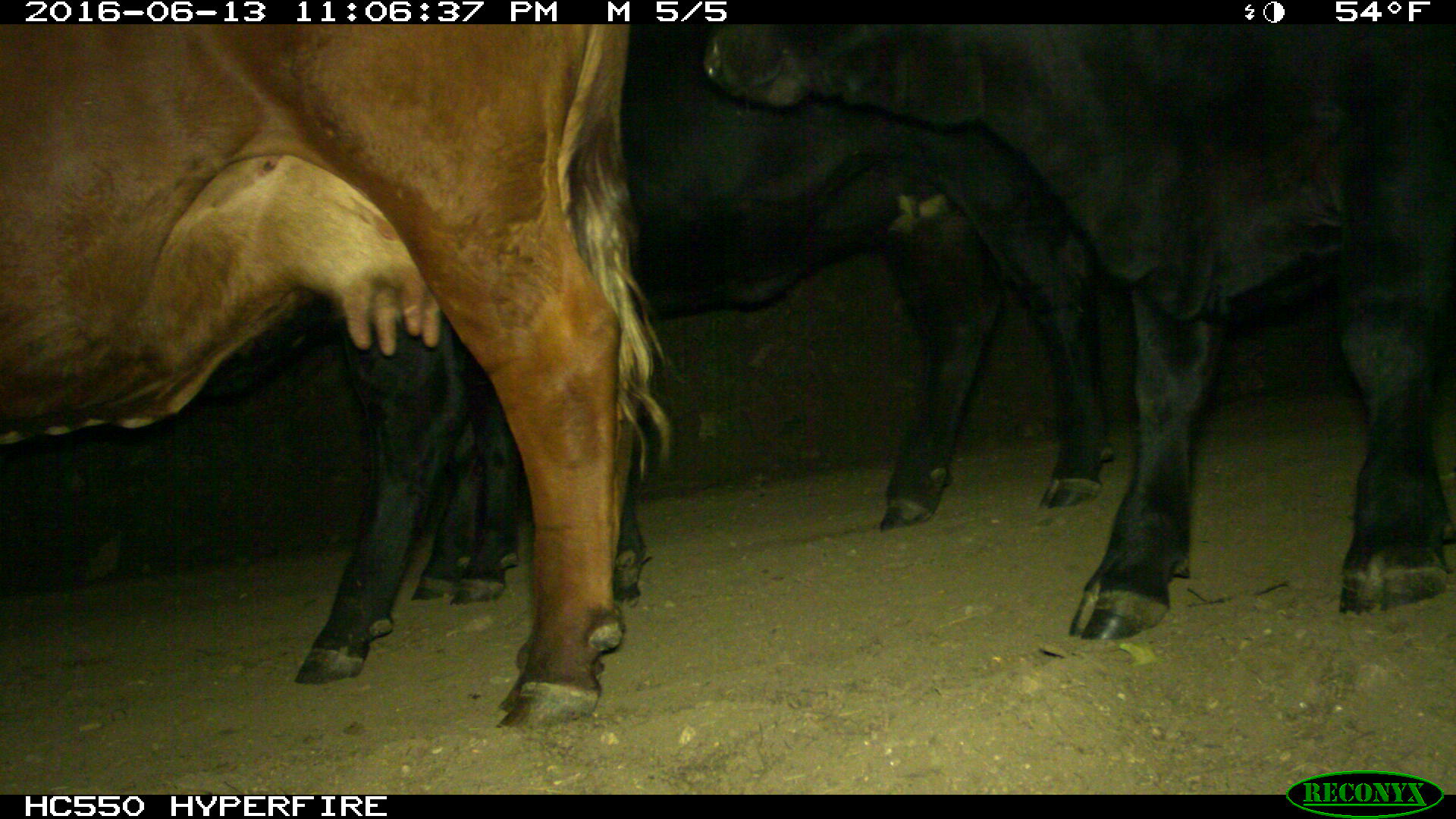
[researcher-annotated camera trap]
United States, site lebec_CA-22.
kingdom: Animalia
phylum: Chordata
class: Mammalia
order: Artiodactyla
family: Bovidae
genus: Bos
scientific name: Bos taurus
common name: domestic cow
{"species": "Bos taurus (domestic cow)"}